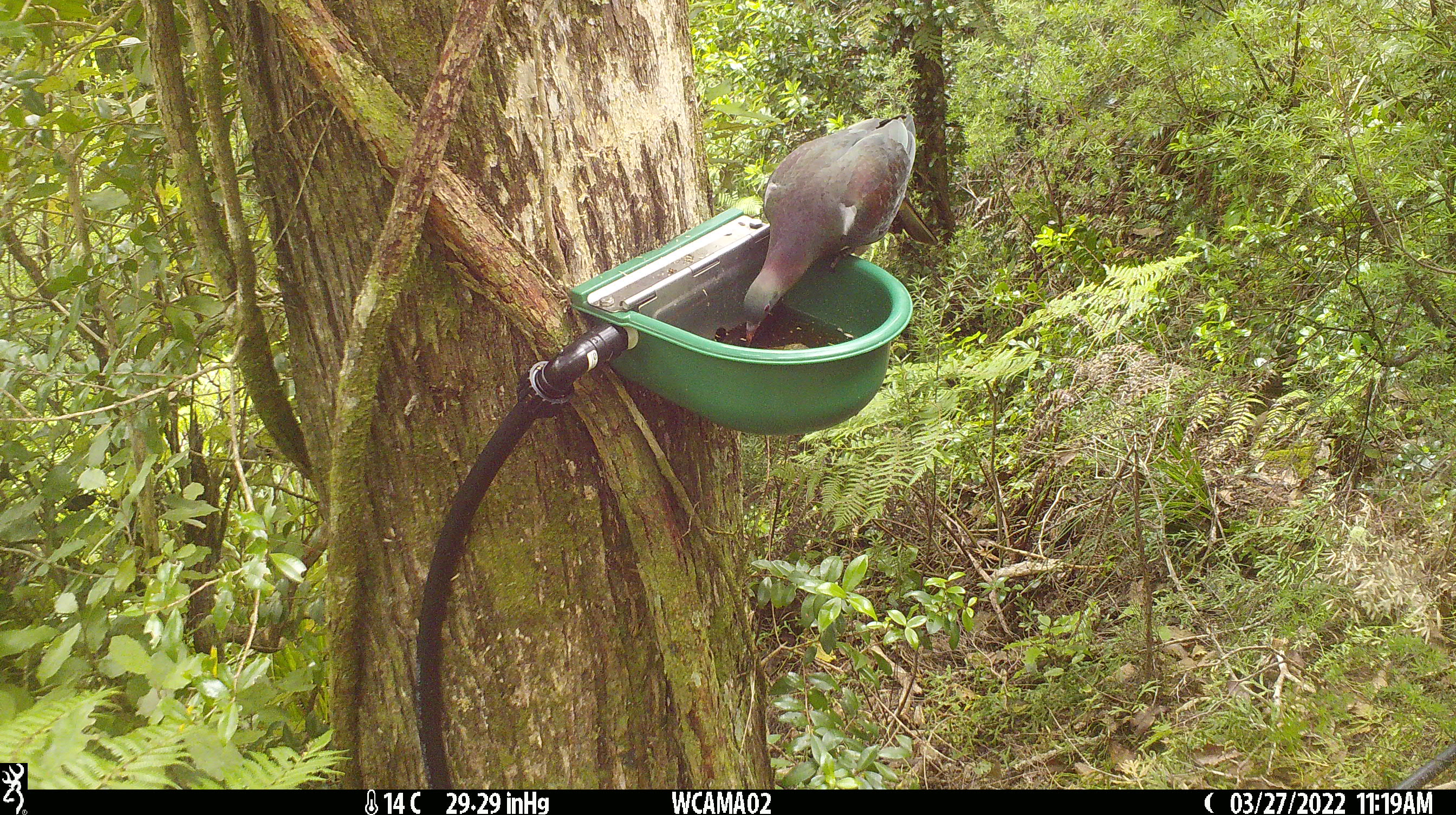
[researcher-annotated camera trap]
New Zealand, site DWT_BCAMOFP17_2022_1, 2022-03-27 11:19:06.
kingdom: Animalia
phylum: Chordata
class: Aves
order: Columbiformes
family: Columbidae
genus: Hemiphaga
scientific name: Hemiphaga novaeseelandiae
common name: new zealand pigeon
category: kereru